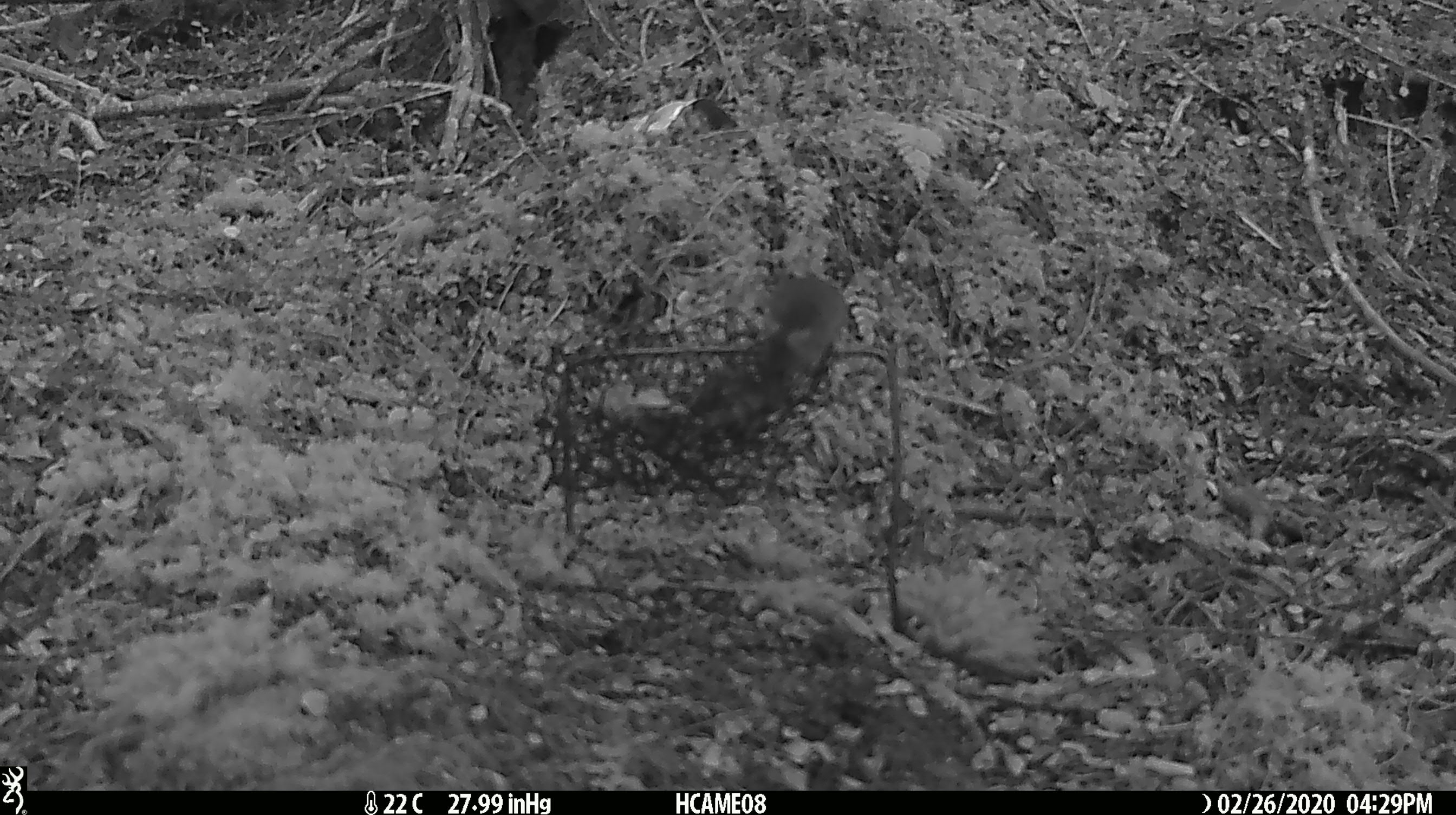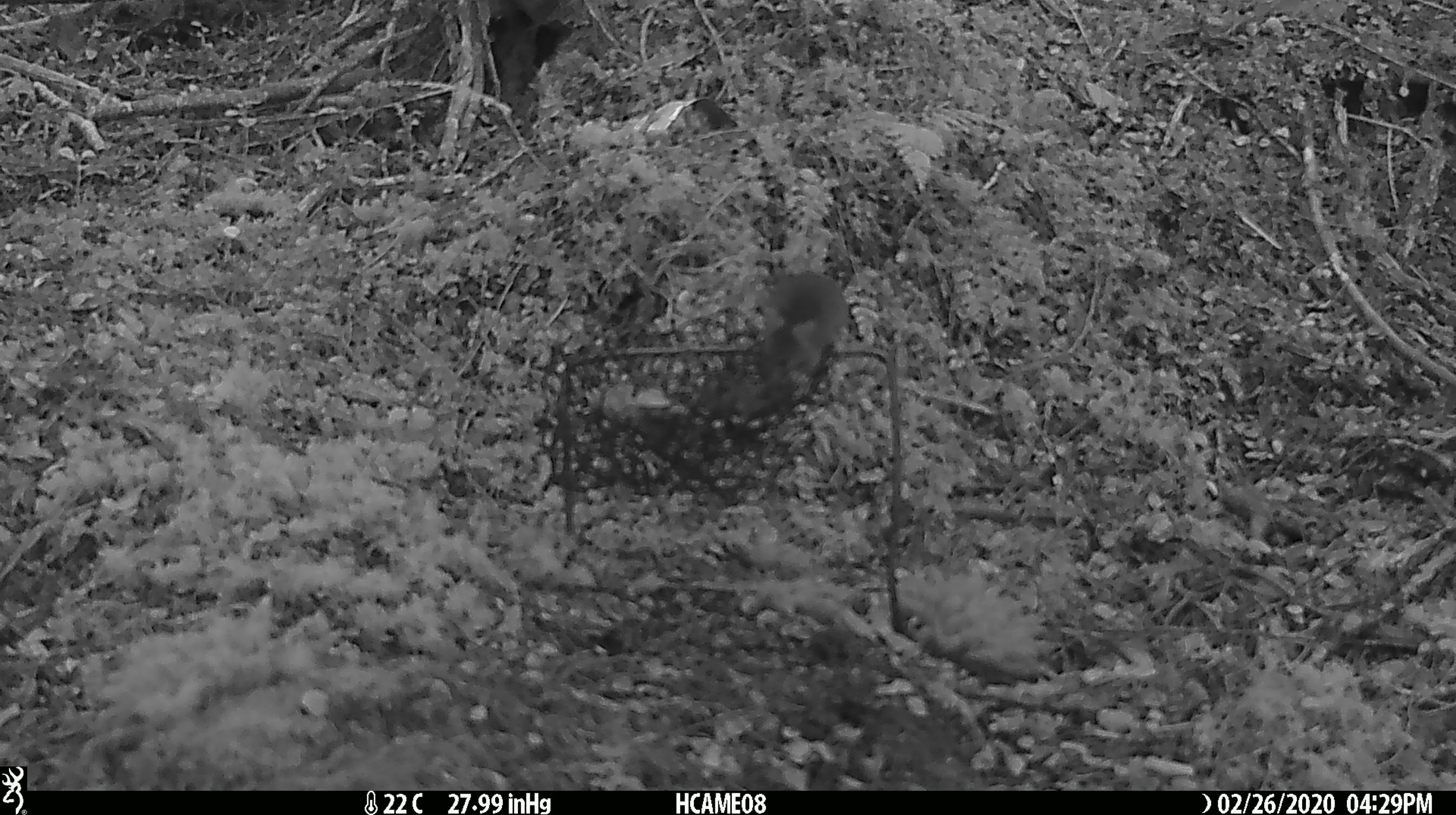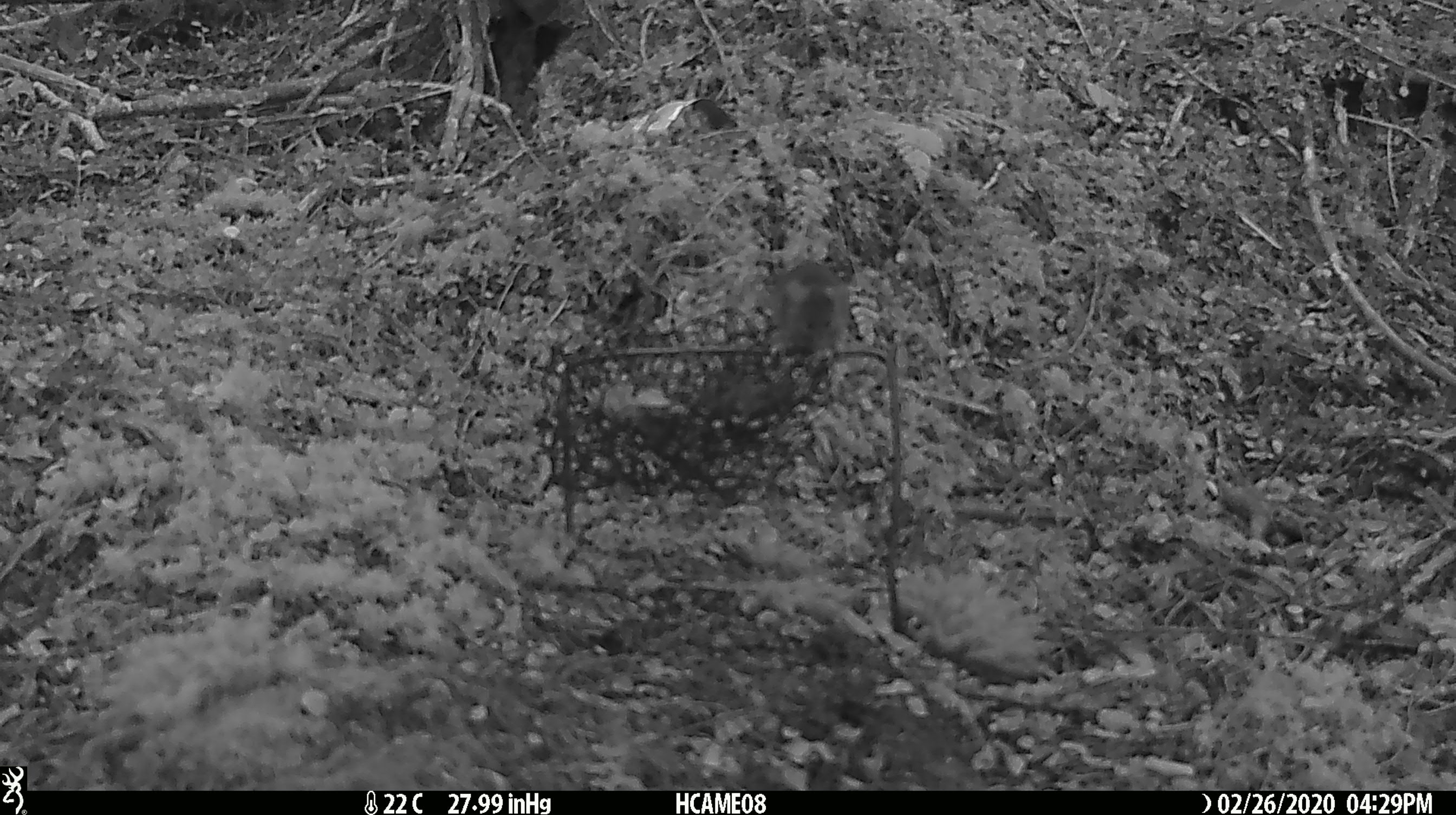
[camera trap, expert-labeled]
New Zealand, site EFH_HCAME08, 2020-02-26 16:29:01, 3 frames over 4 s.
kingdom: Animalia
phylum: Chordata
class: Mammalia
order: Rodentia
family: Muridae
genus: Mus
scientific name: Mus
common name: mouse